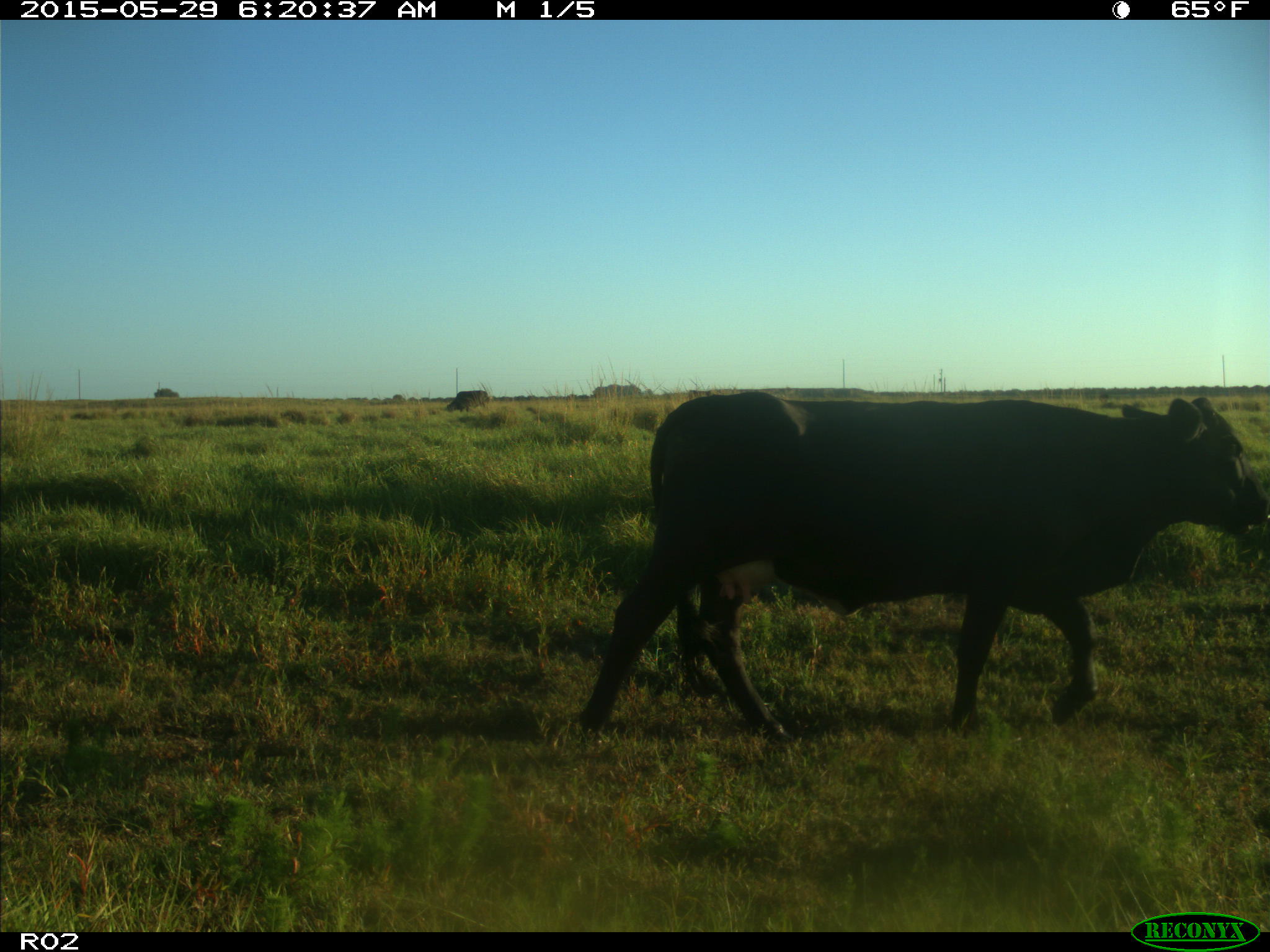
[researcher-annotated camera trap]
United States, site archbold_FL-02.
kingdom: Animalia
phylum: Chordata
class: Mammalia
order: Artiodactyla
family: Bovidae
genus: Bos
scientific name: Bos taurus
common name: domestic cow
Bos taurus (domestic cow).